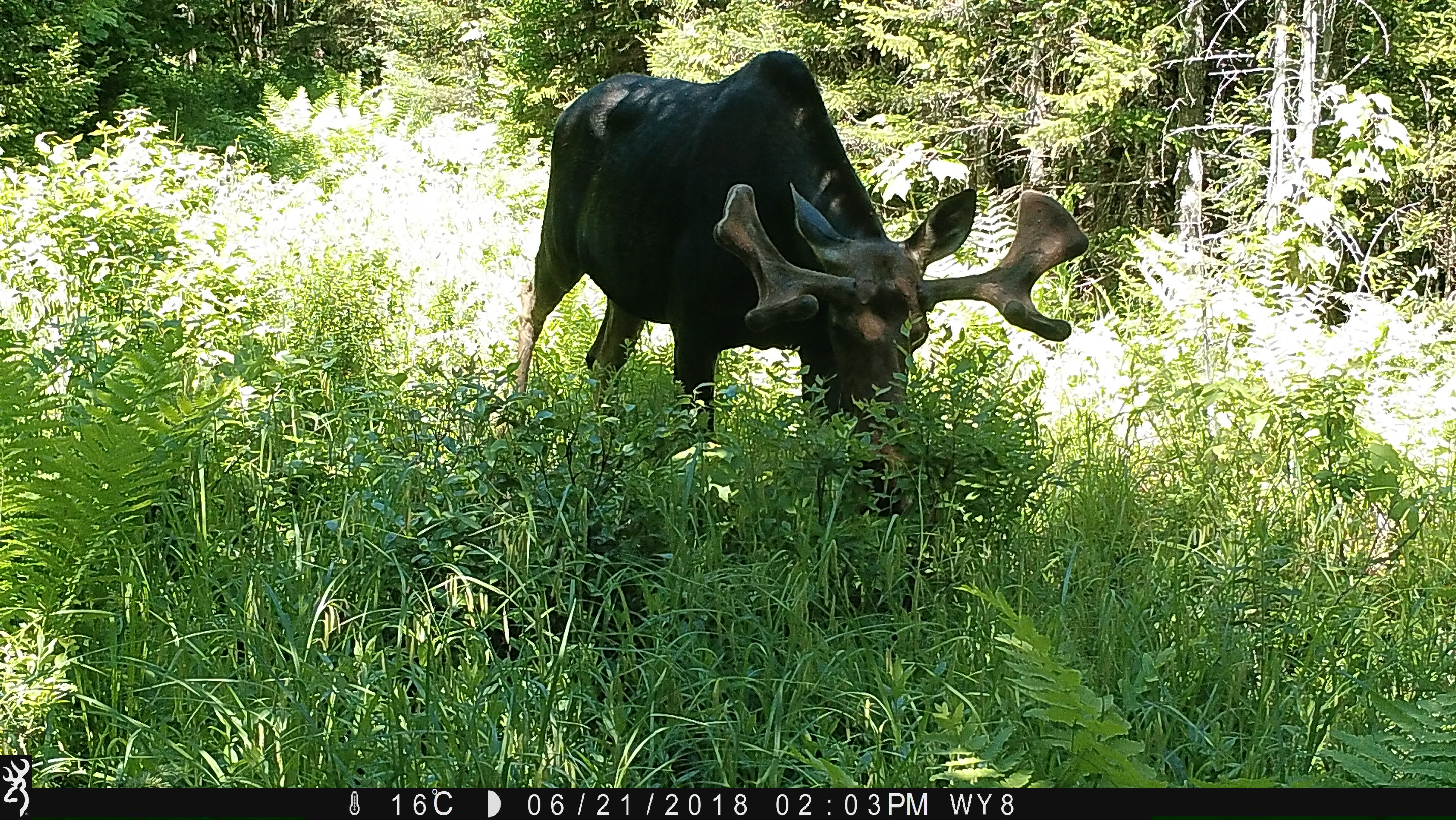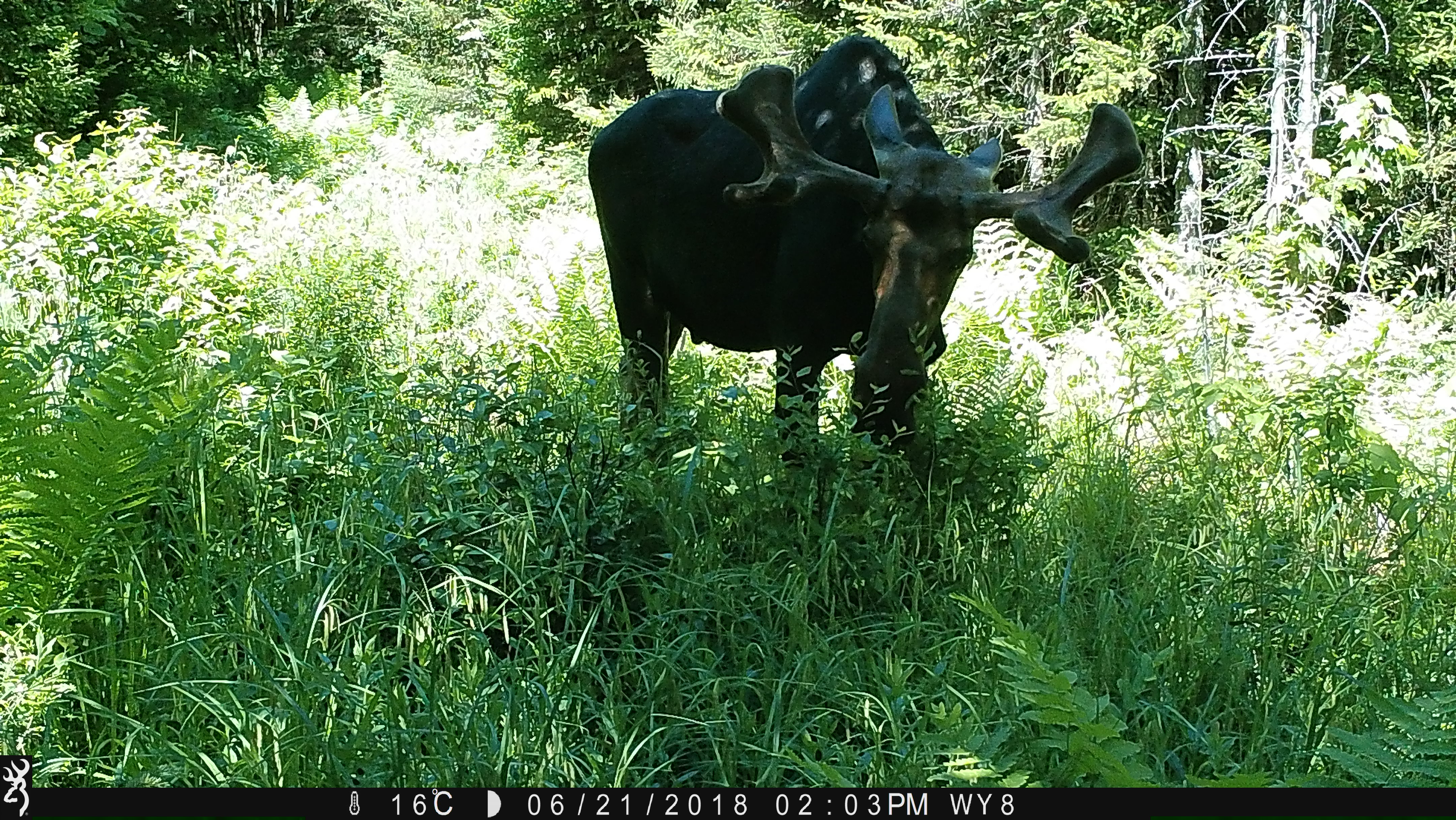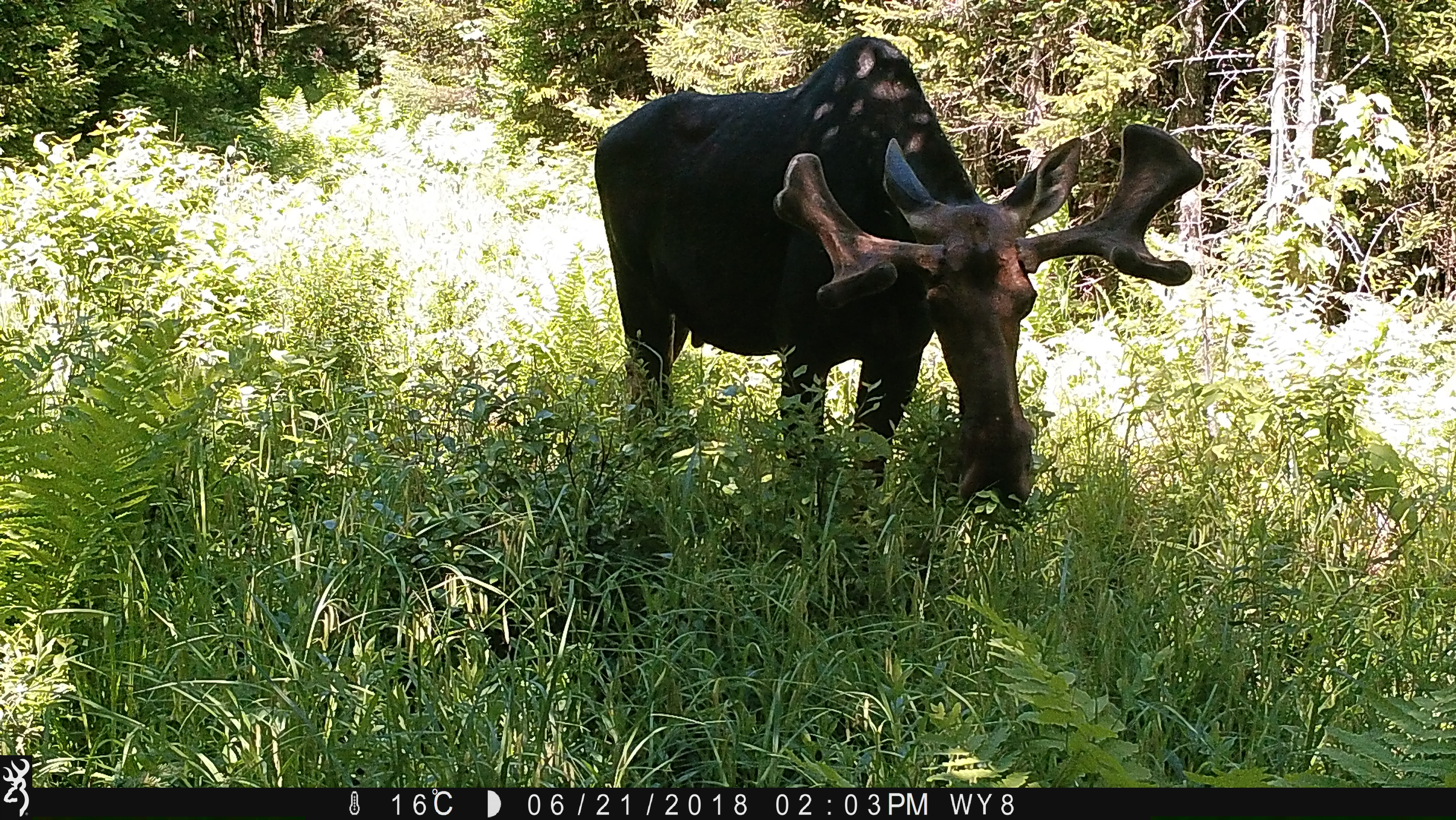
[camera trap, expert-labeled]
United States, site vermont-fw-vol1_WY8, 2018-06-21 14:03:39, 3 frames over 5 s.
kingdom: Animalia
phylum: Chordata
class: Mammalia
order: Artiodactyla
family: Cervidae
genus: Alces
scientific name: Alces alces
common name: moose